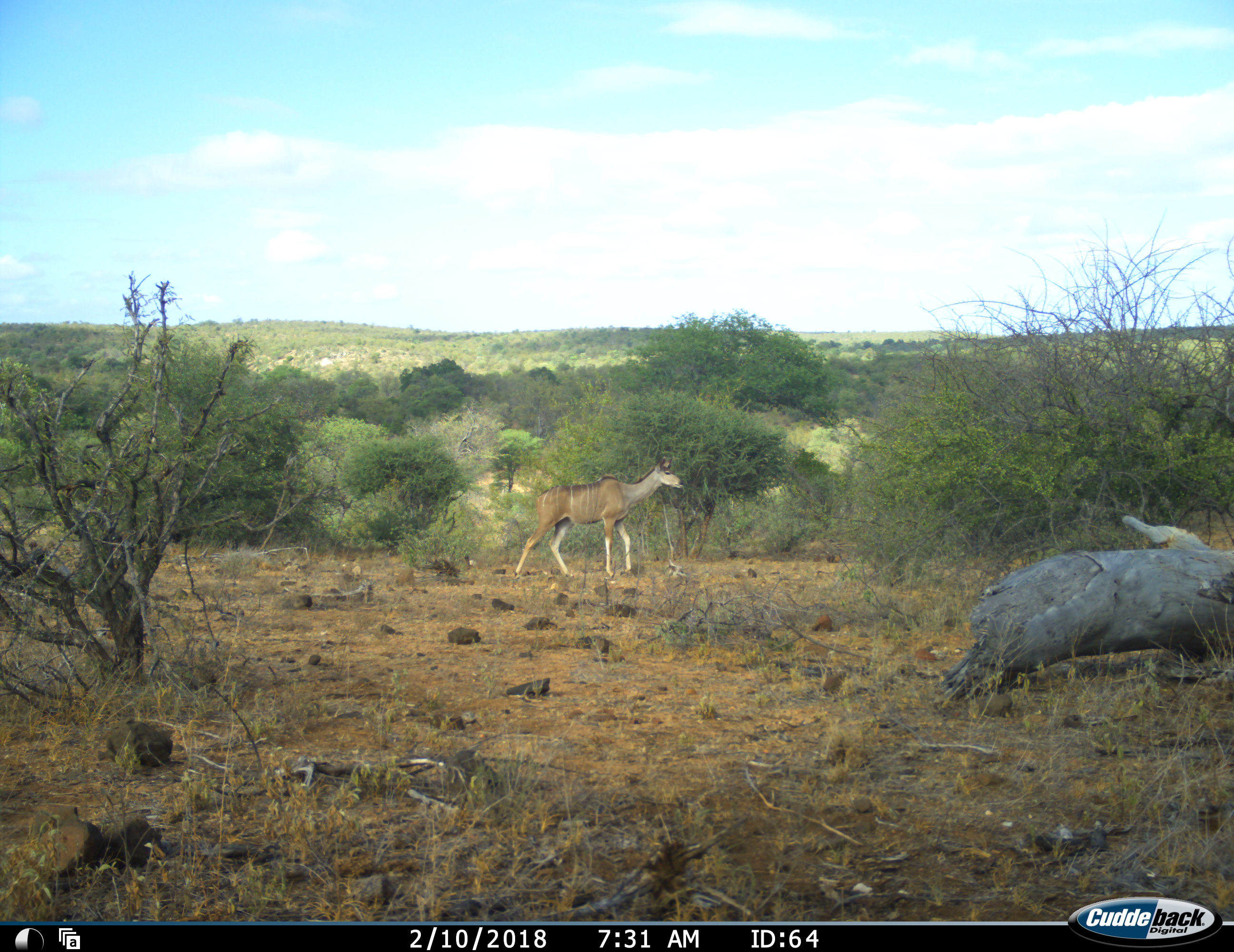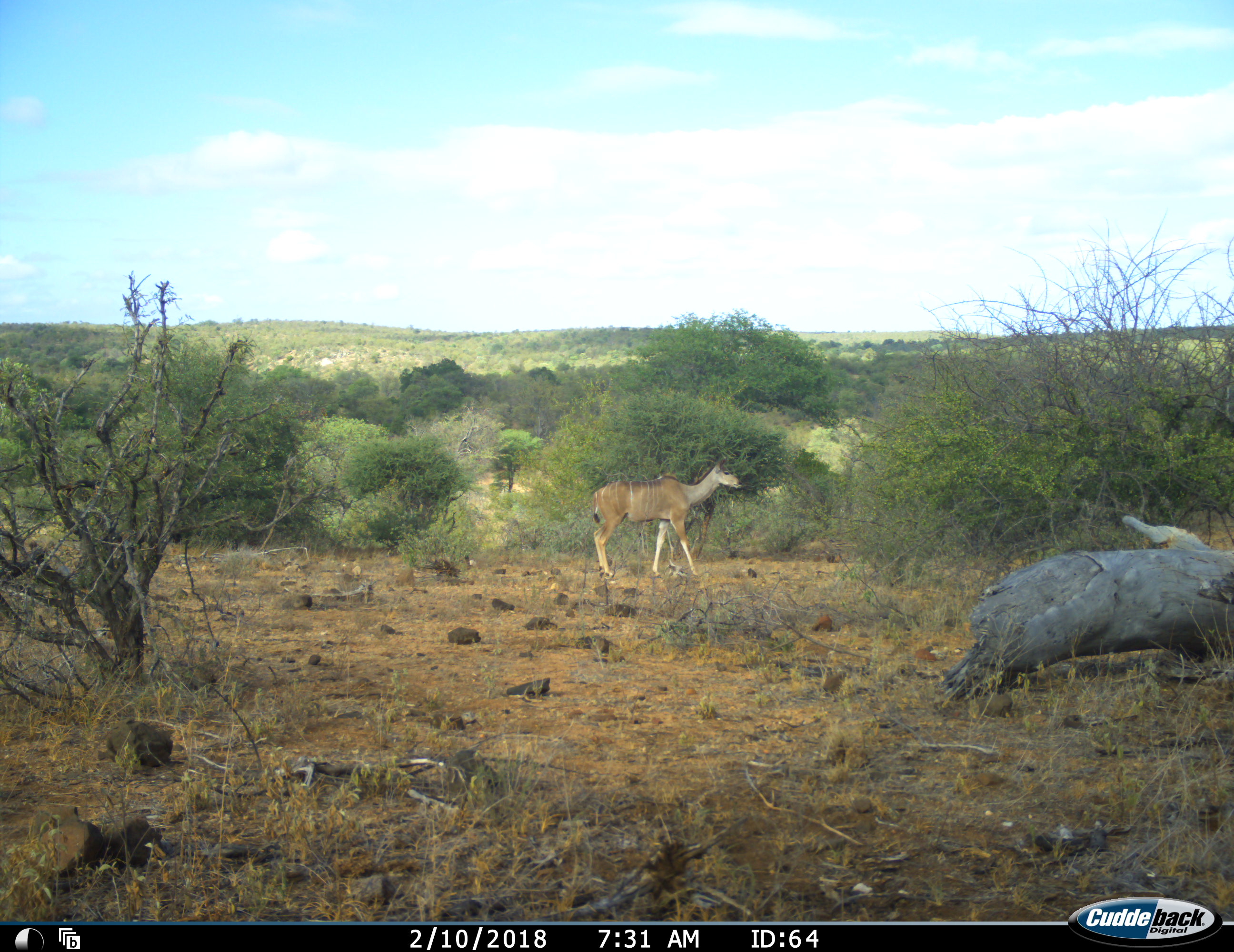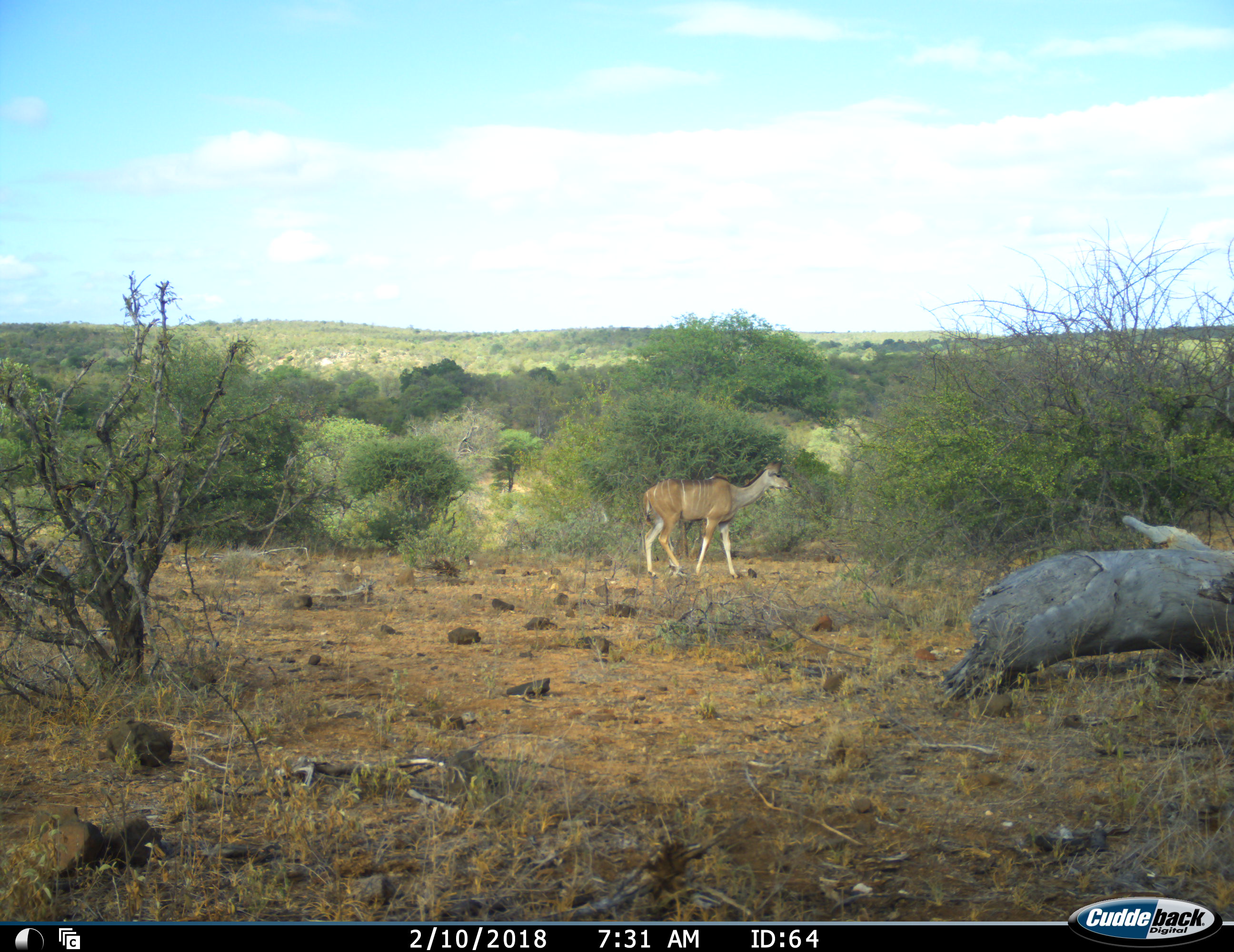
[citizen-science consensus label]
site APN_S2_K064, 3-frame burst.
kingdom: Animalia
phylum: Chordata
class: Mammalia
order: Artiodactyla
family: Bovidae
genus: Tragelaphus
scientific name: Tragelaphus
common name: kudu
Kudu (Tragelaphus), count 1. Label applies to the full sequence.